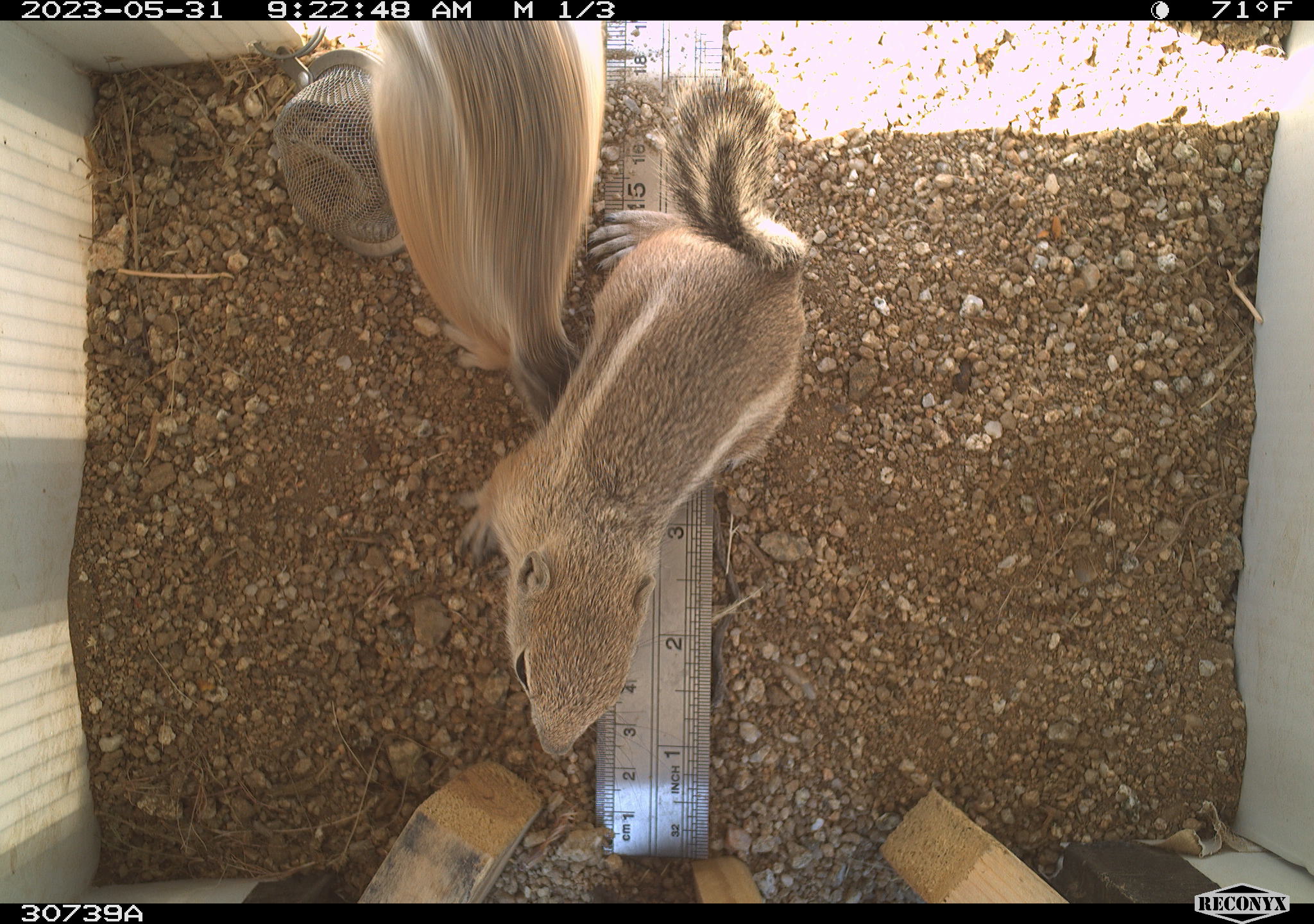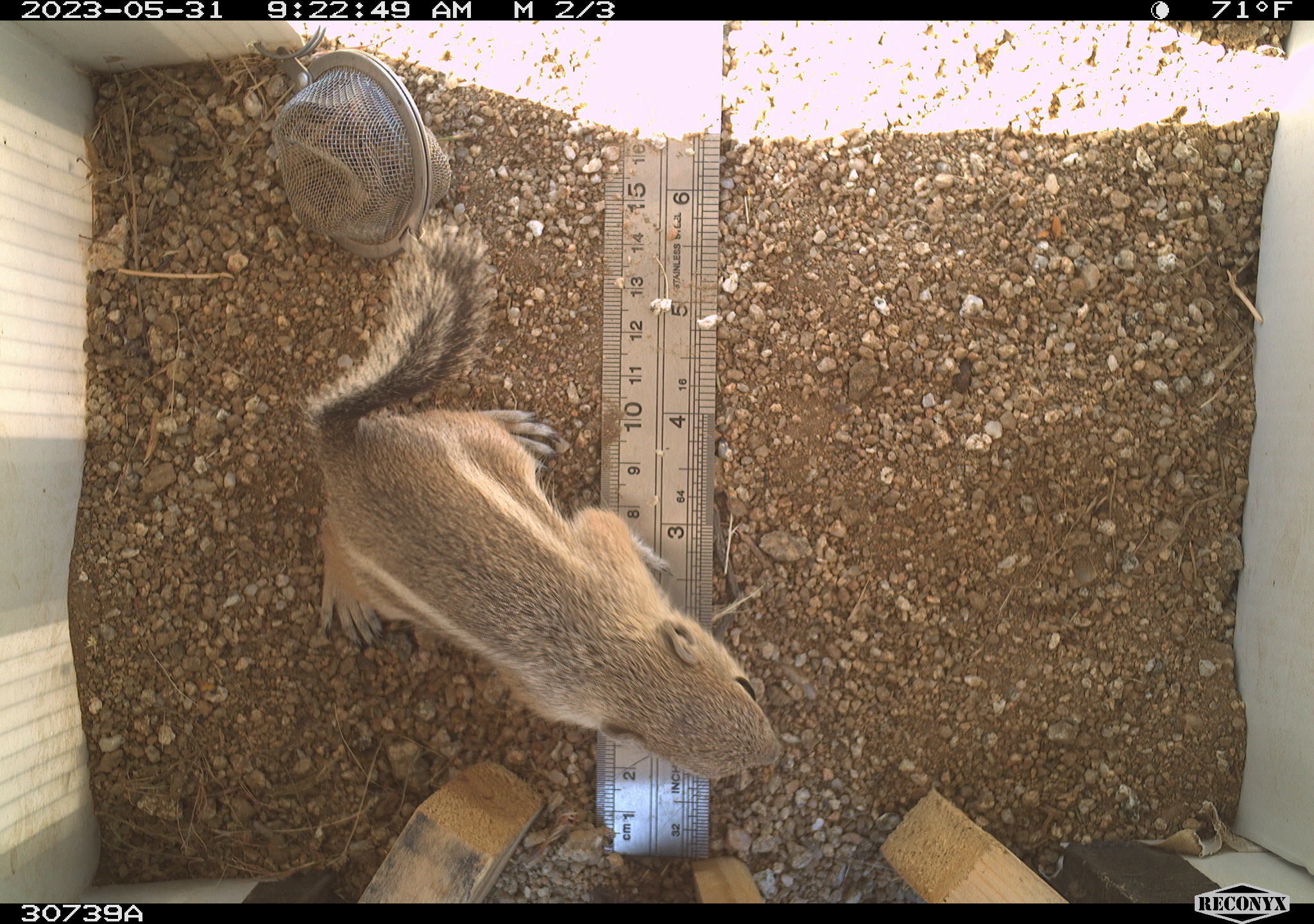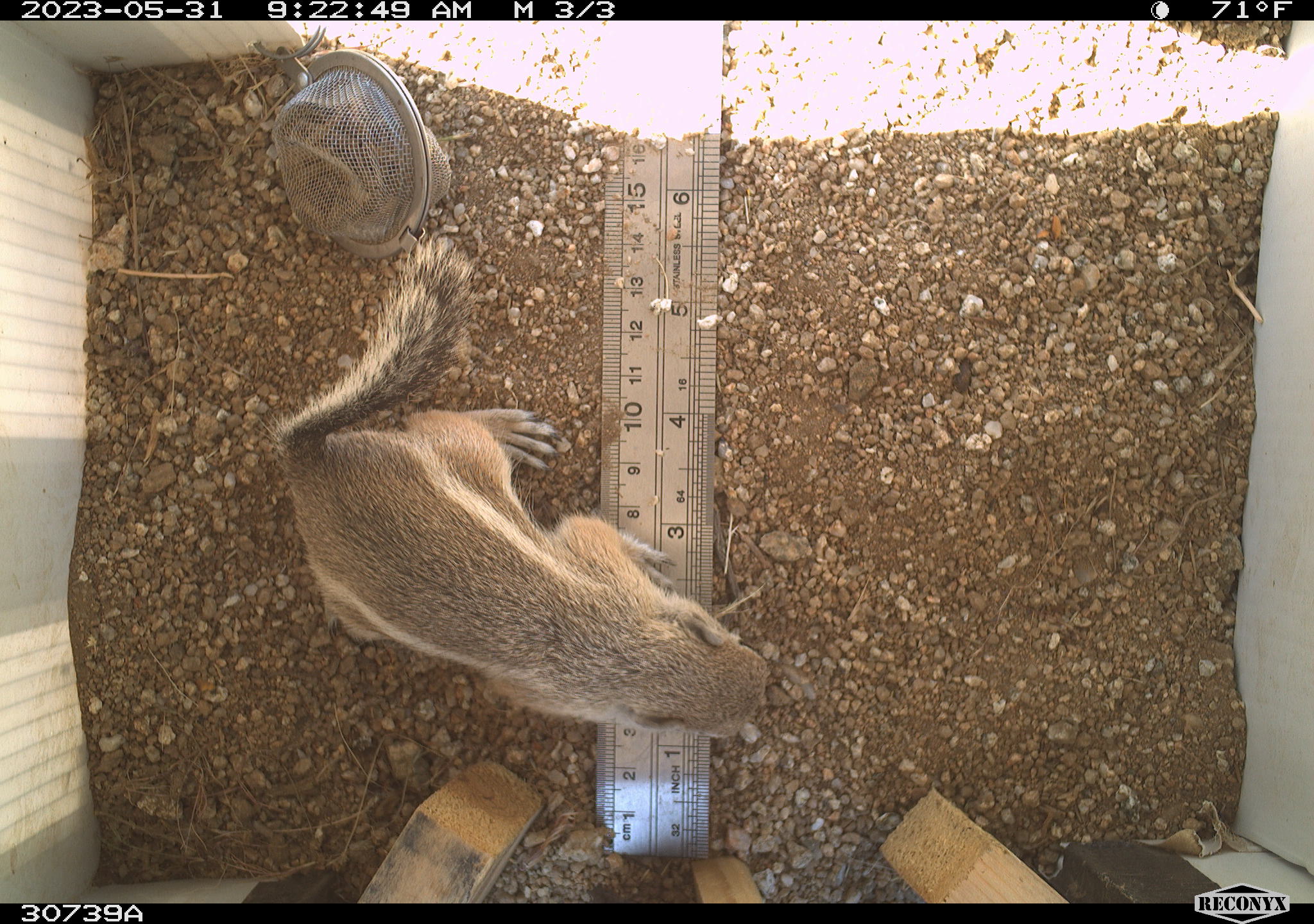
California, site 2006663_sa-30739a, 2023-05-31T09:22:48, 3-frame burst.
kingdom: Animalia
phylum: Chordata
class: Mammalia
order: Rodentia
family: Sciuridae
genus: Ammospermophilus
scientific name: Ammospermophilus leucurus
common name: white-tailed antelope squirrel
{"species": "white-tailed antelope squirrel (Ammospermophilus leucurus)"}